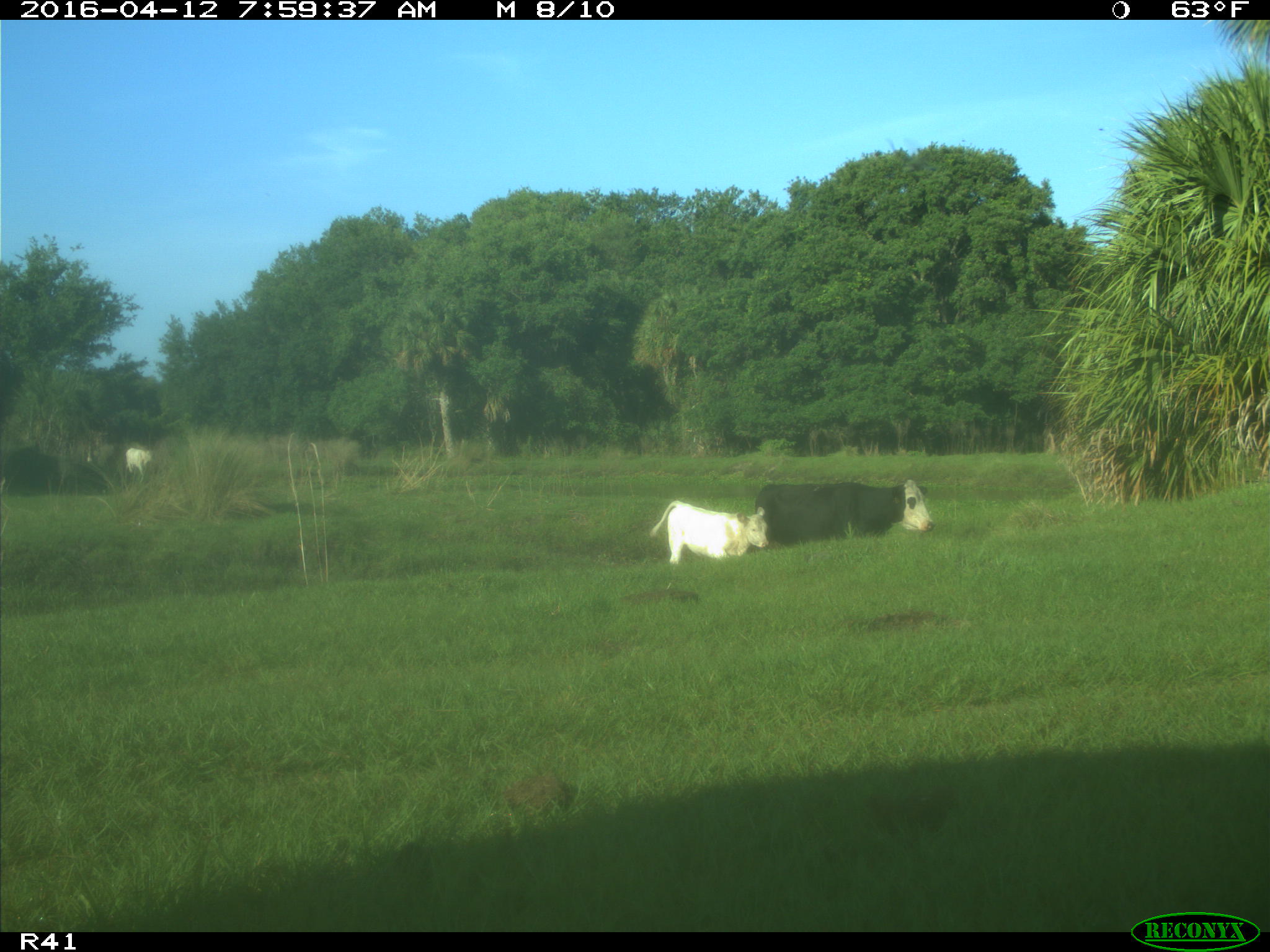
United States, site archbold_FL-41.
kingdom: Animalia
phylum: Chordata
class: Mammalia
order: Artiodactyla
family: Bovidae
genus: Bos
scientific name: Bos taurus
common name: domestic cow